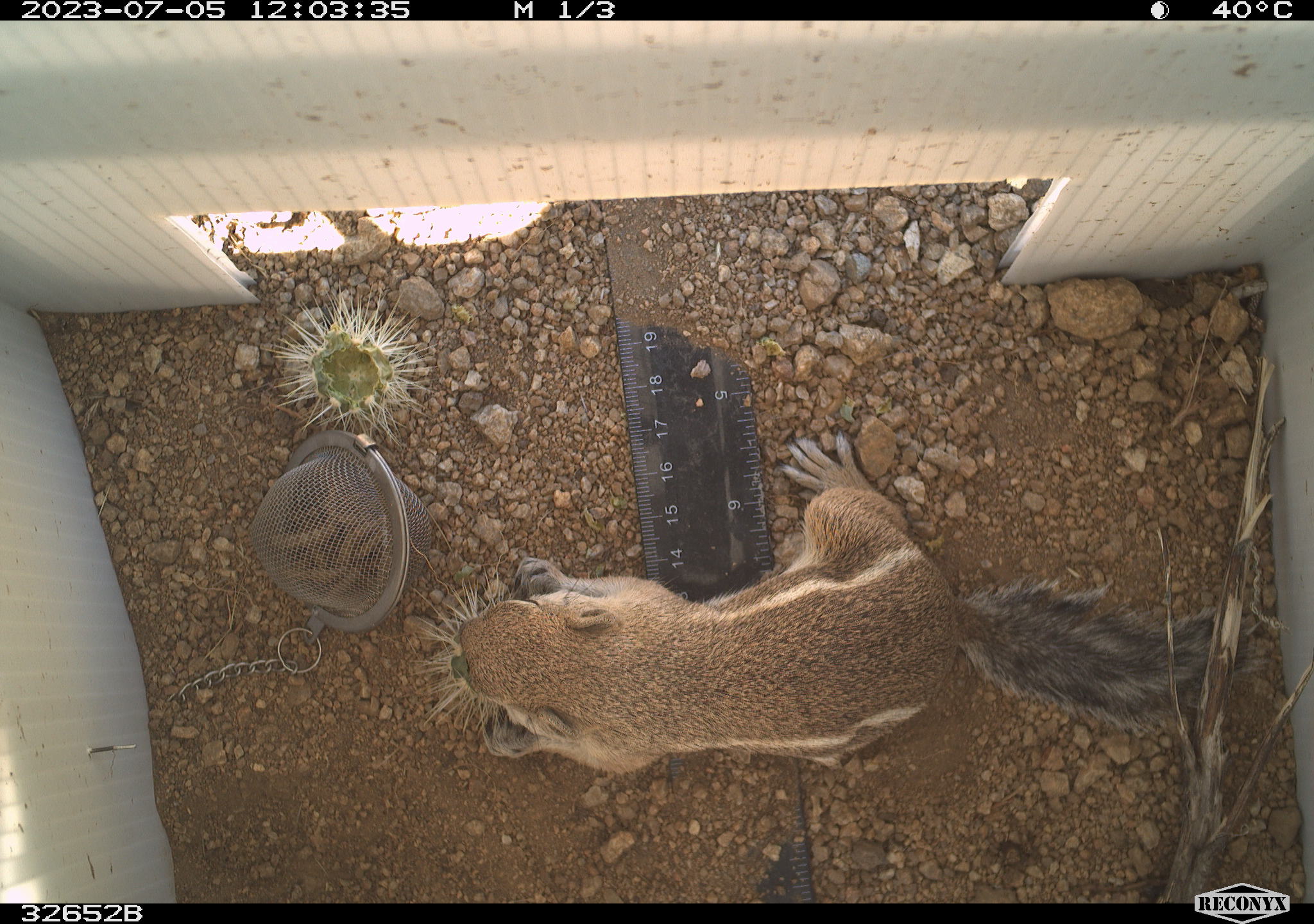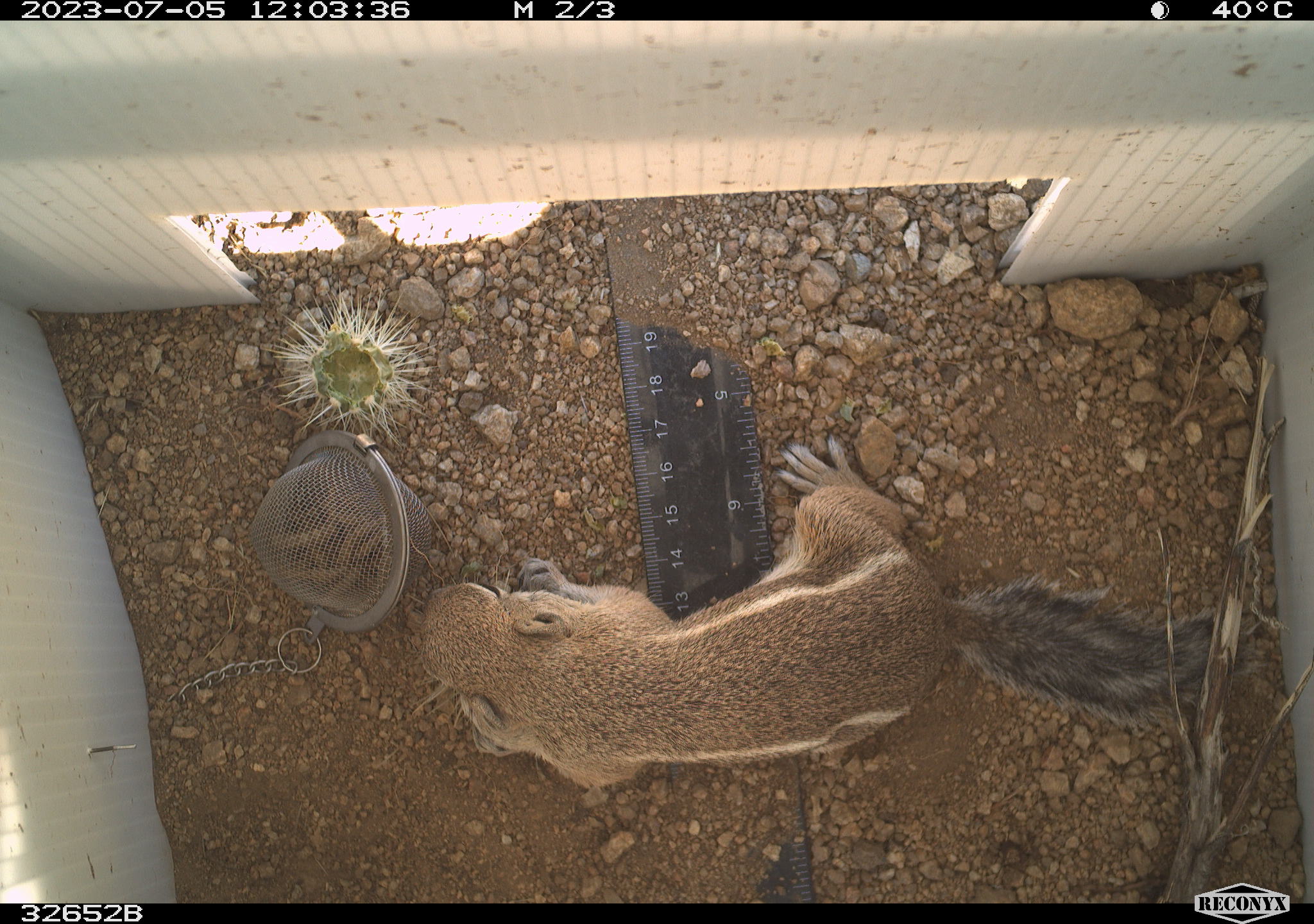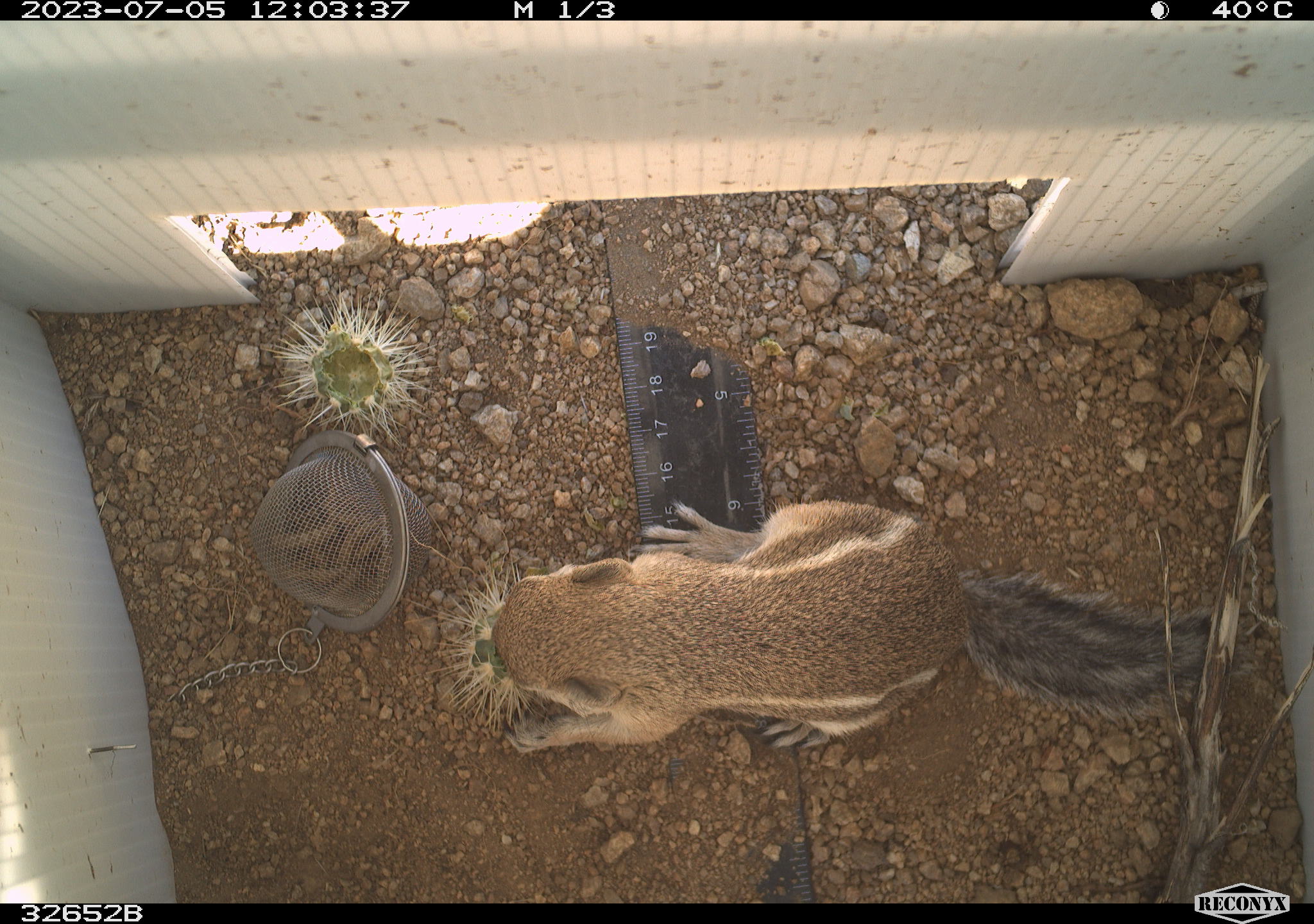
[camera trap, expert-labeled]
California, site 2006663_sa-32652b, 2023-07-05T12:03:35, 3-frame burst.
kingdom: Animalia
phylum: Chordata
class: Mammalia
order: Rodentia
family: Sciuridae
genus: Ammospermophilus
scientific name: Ammospermophilus leucurus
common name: white-tailed antelope squirrel